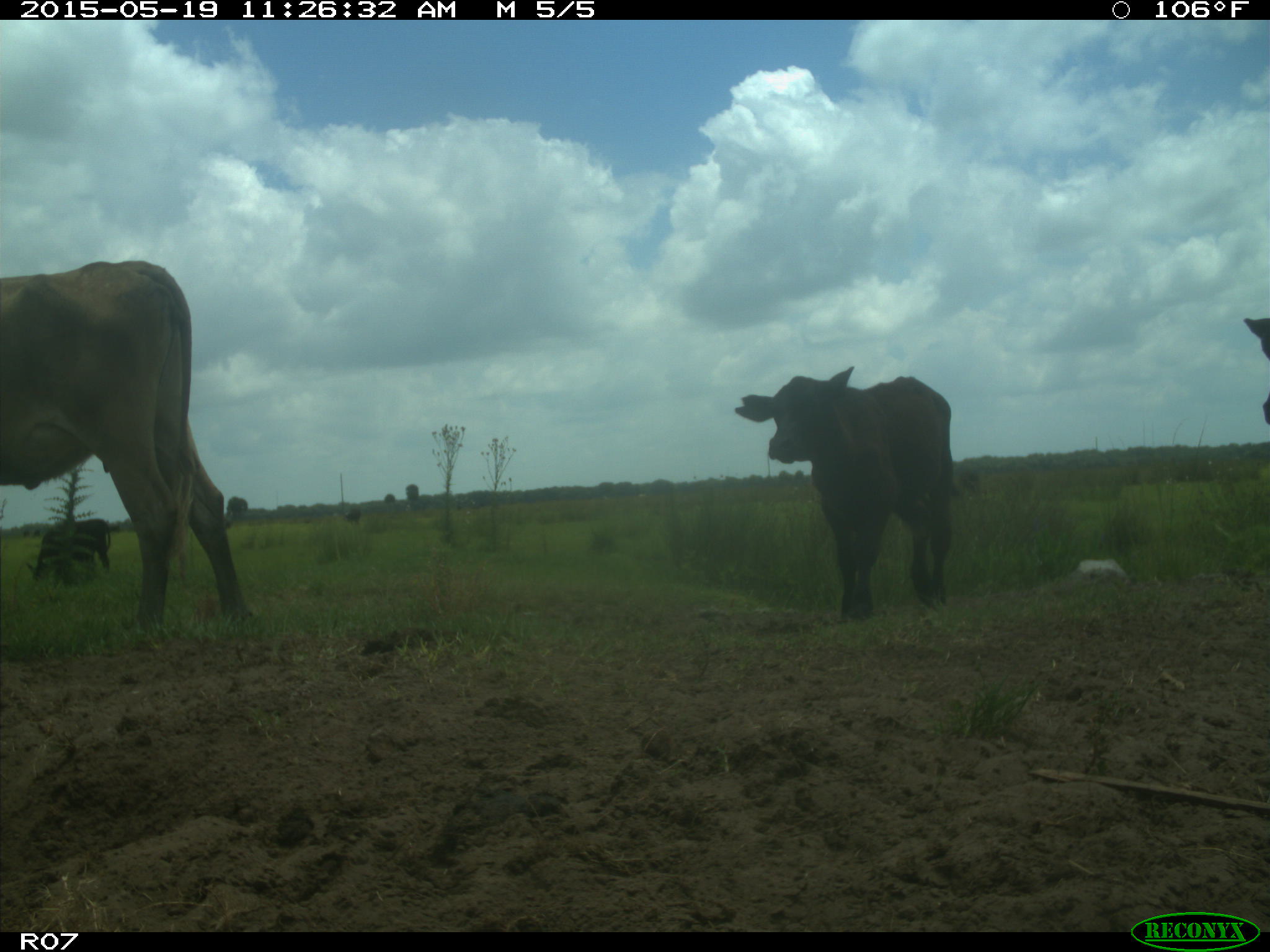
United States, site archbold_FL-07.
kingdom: Animalia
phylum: Chordata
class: Mammalia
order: Artiodactyla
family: Bovidae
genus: Bos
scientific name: Bos taurus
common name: domestic cow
Bos taurus (domestic cow).